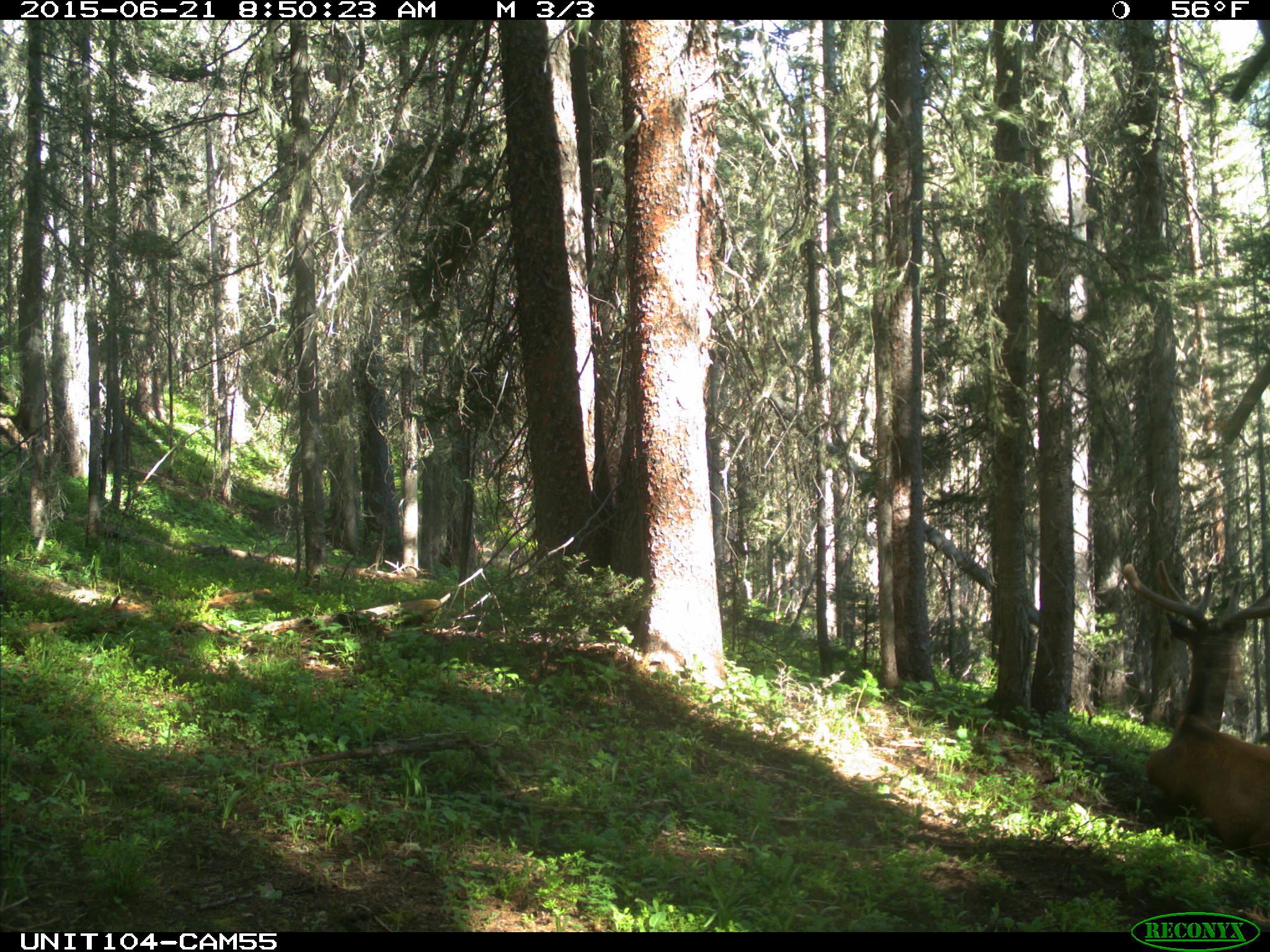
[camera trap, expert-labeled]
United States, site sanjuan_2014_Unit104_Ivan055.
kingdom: Animalia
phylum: Chordata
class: Mammalia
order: Artiodactyla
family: Cervidae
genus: Cervus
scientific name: Cervus elaphus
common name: red deer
Cervus elaphus (red deer).